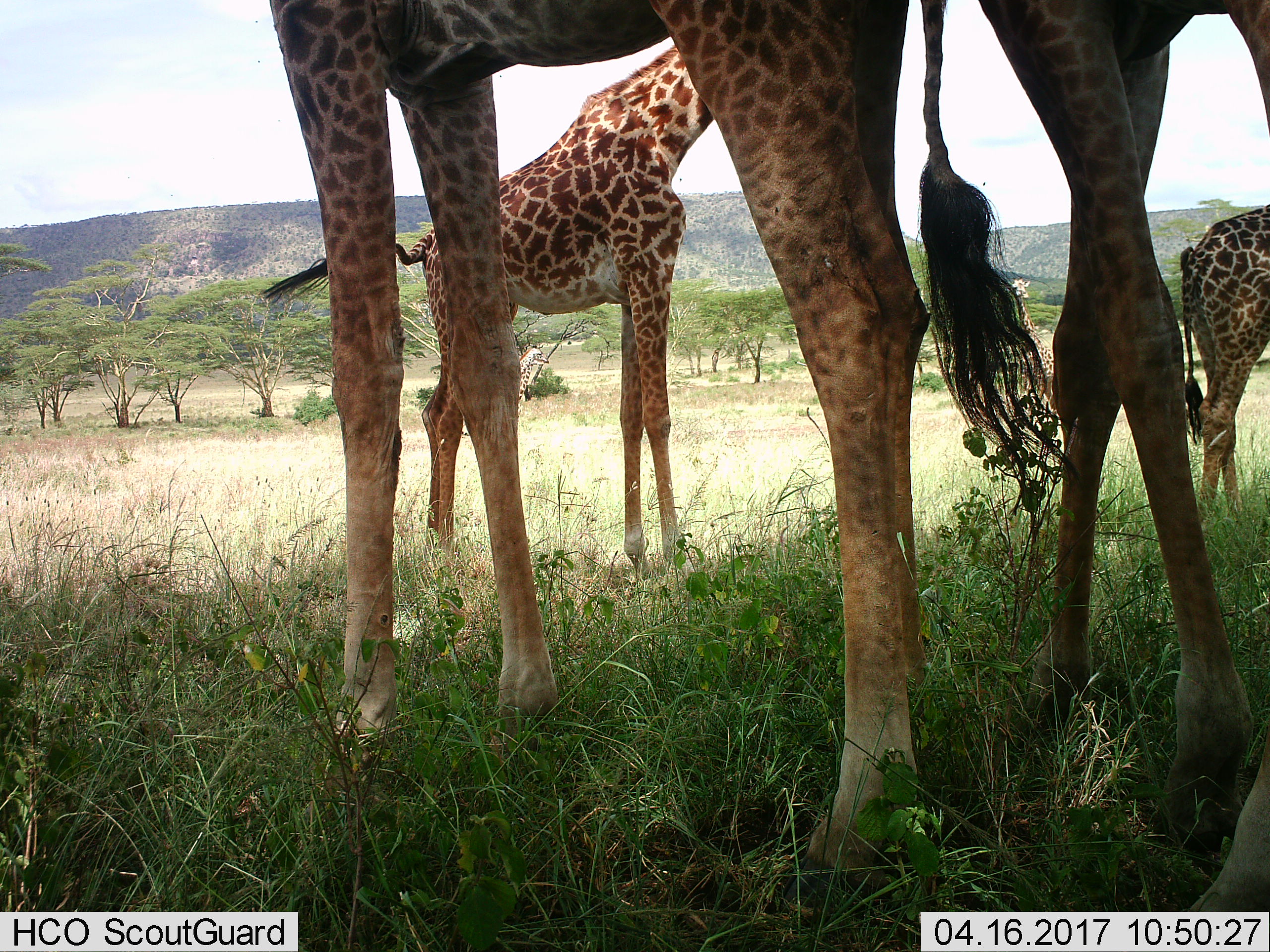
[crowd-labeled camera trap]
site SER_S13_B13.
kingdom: Animalia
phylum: Chordata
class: Mammalia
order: Artiodactyla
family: Giraffidae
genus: Giraffa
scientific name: Giraffa camelopardalis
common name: giraffe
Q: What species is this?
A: Giraffe (Giraffa camelopardalis).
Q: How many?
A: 4.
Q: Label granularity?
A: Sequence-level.